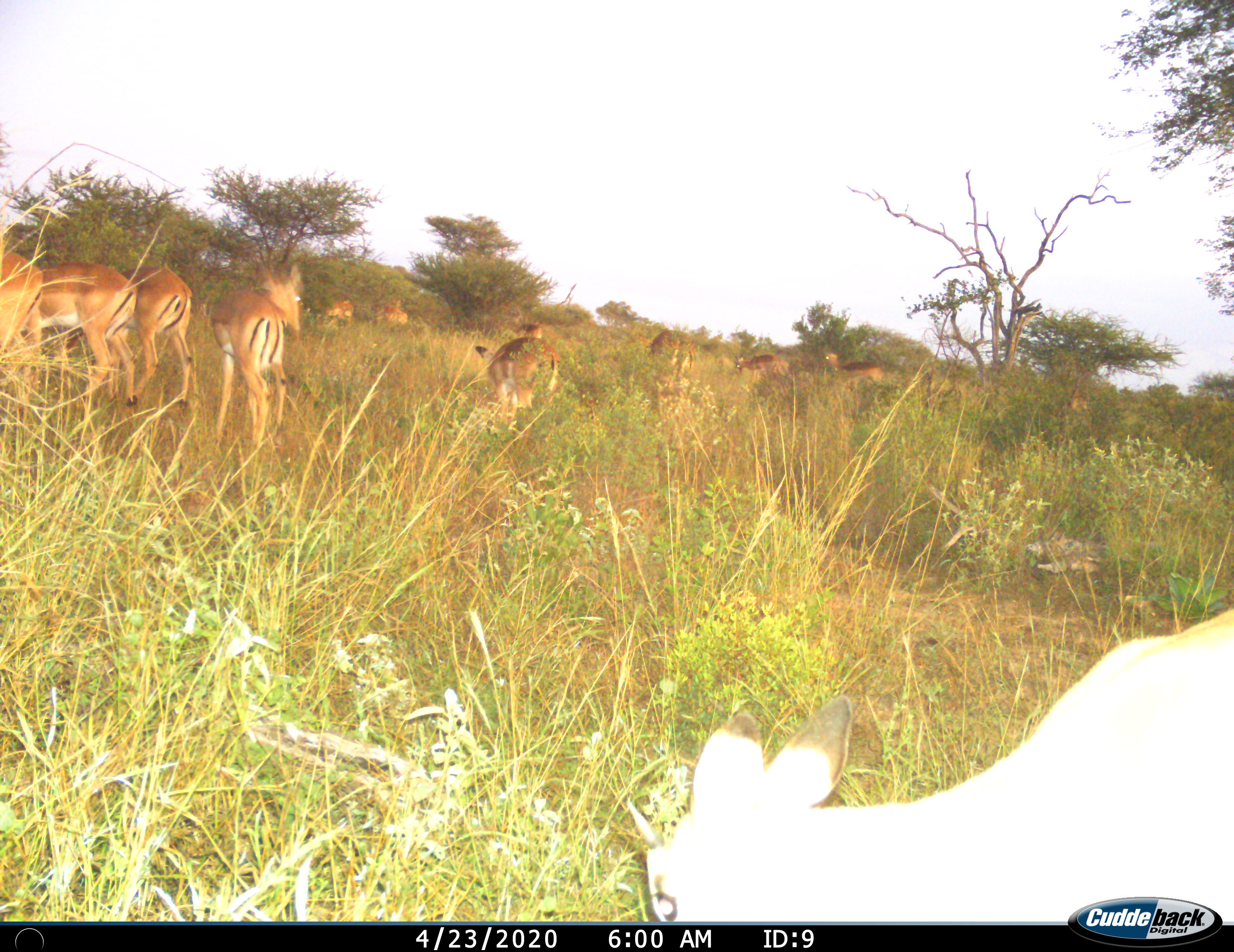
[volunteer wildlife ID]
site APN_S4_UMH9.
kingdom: Animalia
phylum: Chordata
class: Mammalia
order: Artiodactyla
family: Bovidae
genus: Aepyceros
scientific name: Aepyceros melampus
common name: impala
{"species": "impala (Aepyceros melampus)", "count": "11-50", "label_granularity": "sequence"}